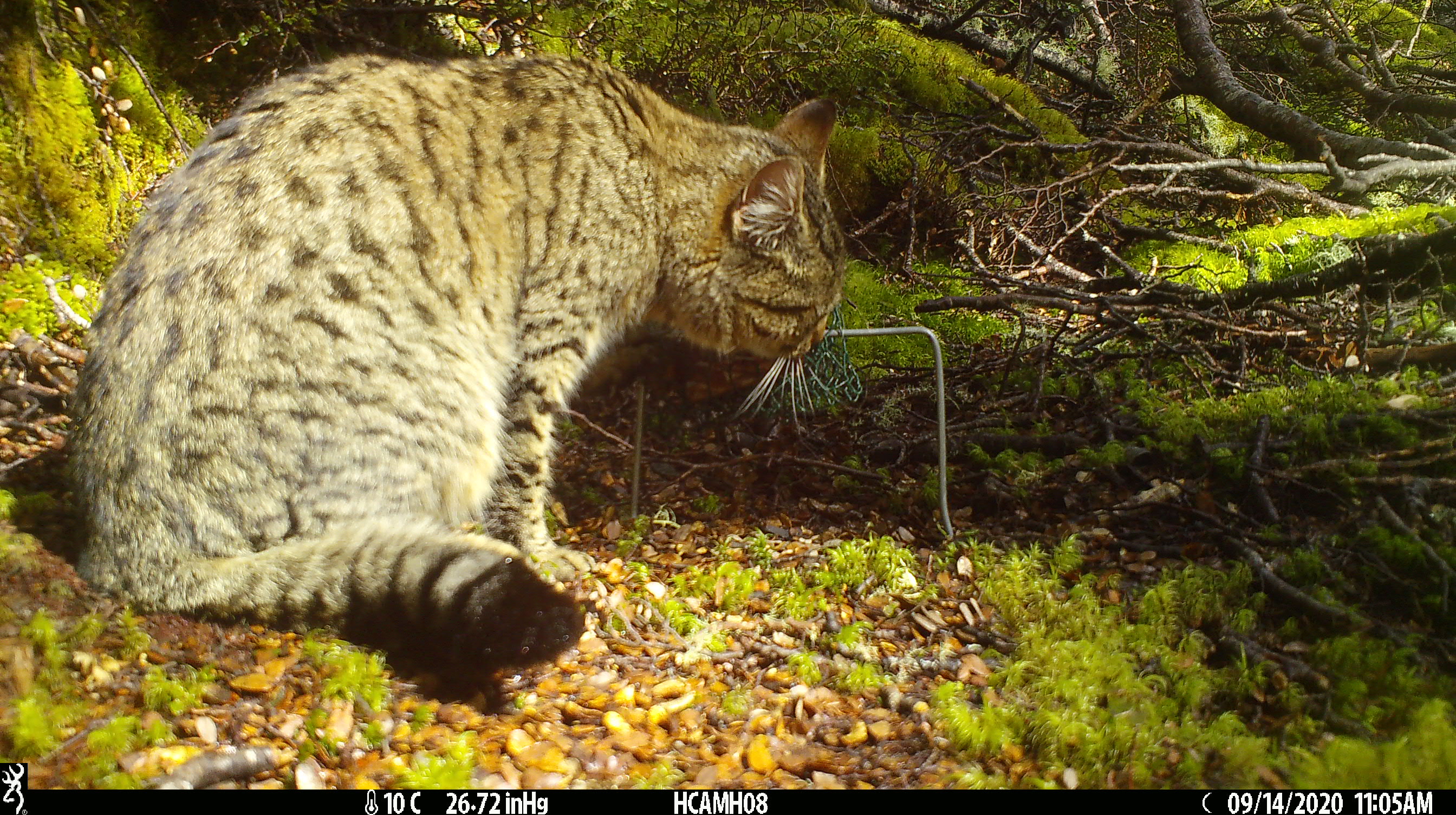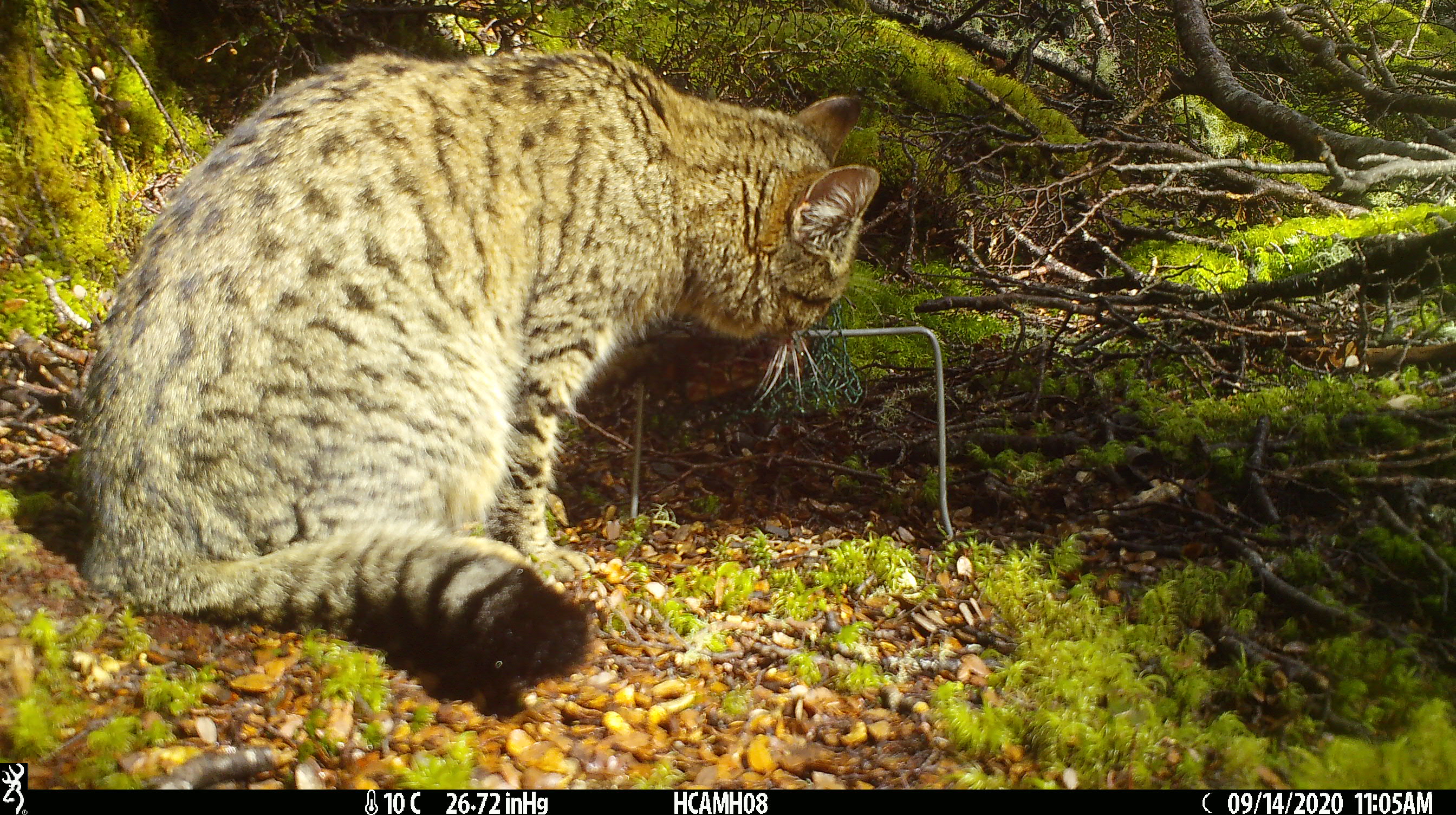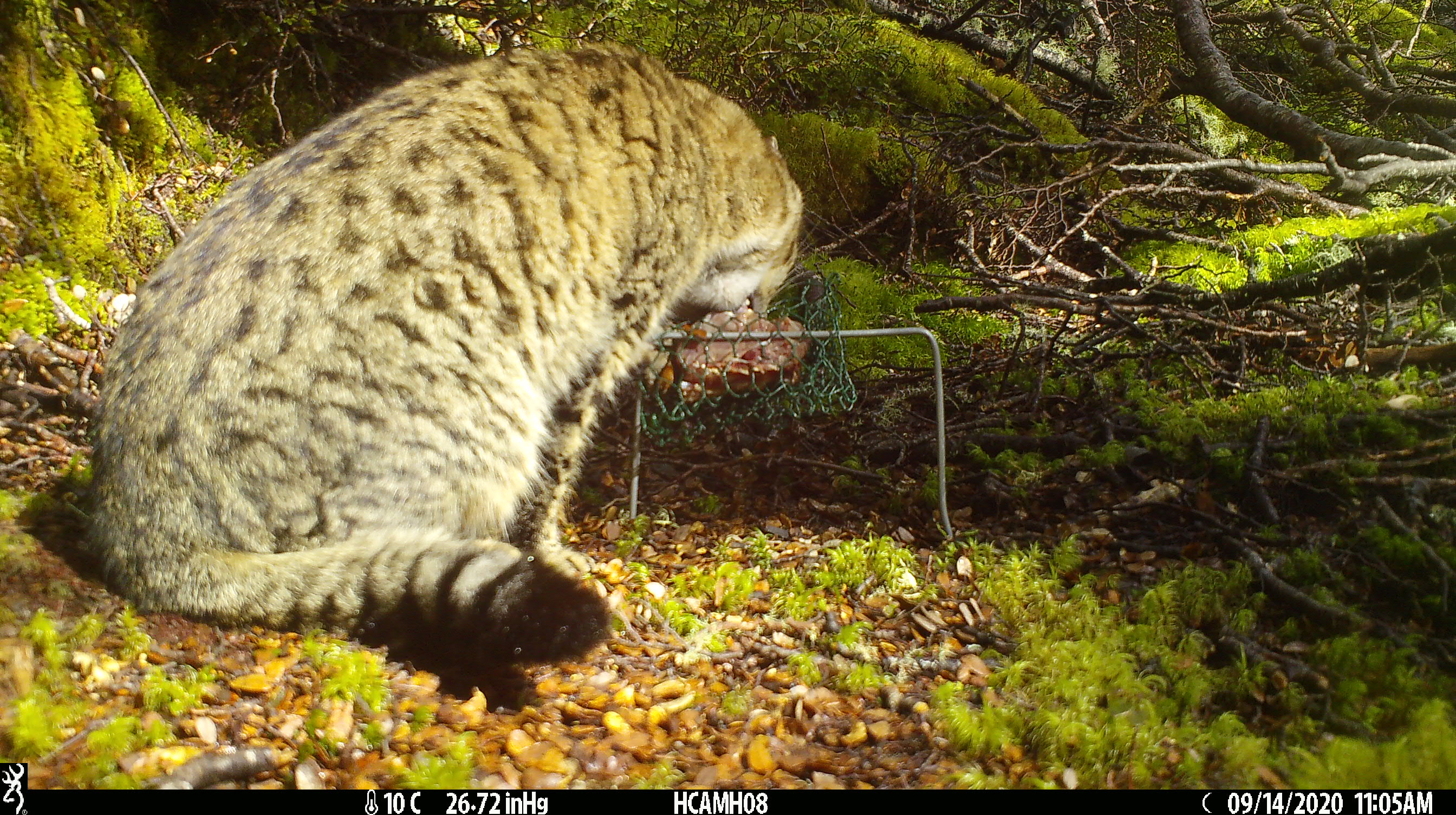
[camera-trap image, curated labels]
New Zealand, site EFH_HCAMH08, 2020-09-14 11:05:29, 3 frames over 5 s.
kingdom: Animalia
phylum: Chordata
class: Mammalia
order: Carnivora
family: Felidae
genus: Felis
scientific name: Felis catus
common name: domestic cat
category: cat